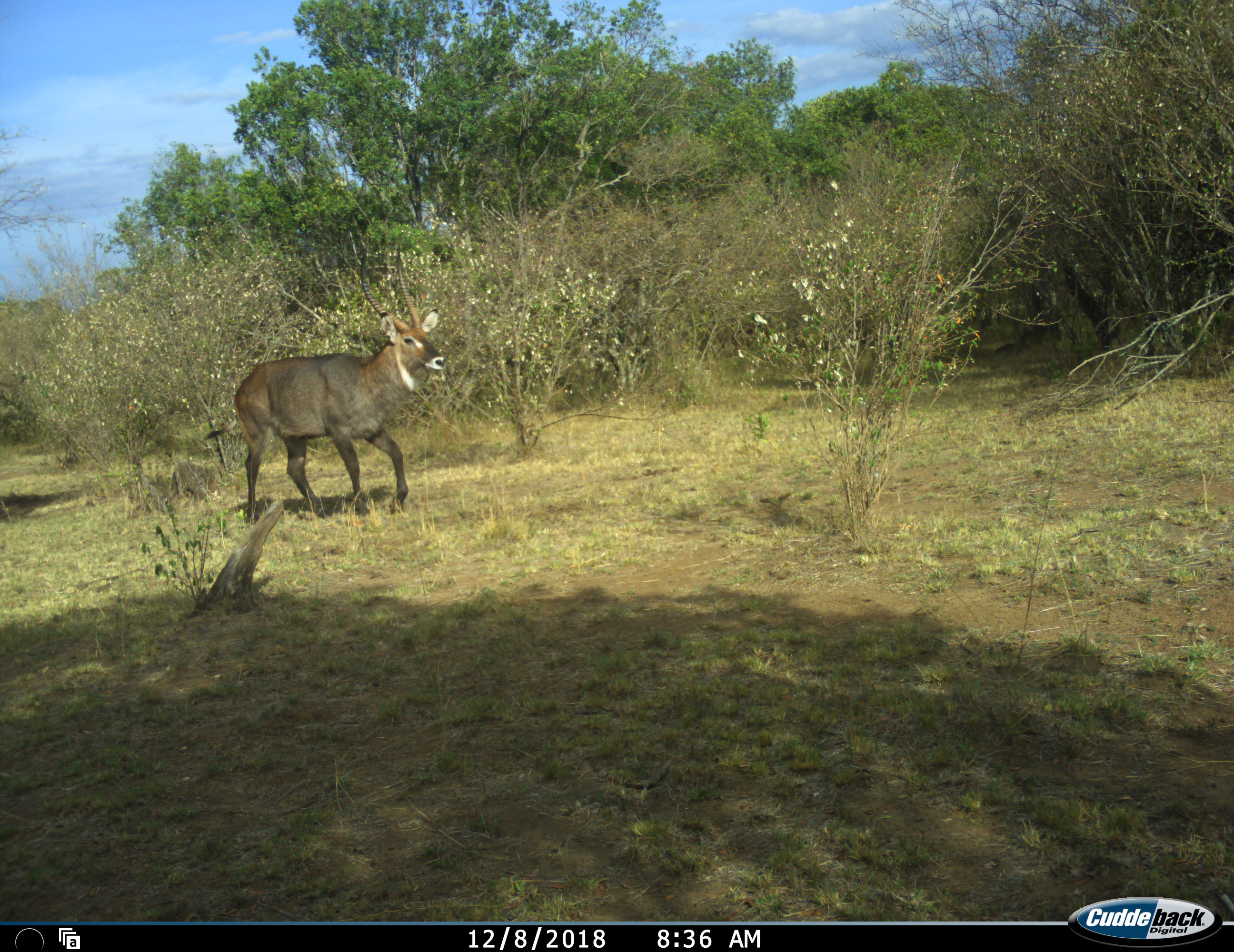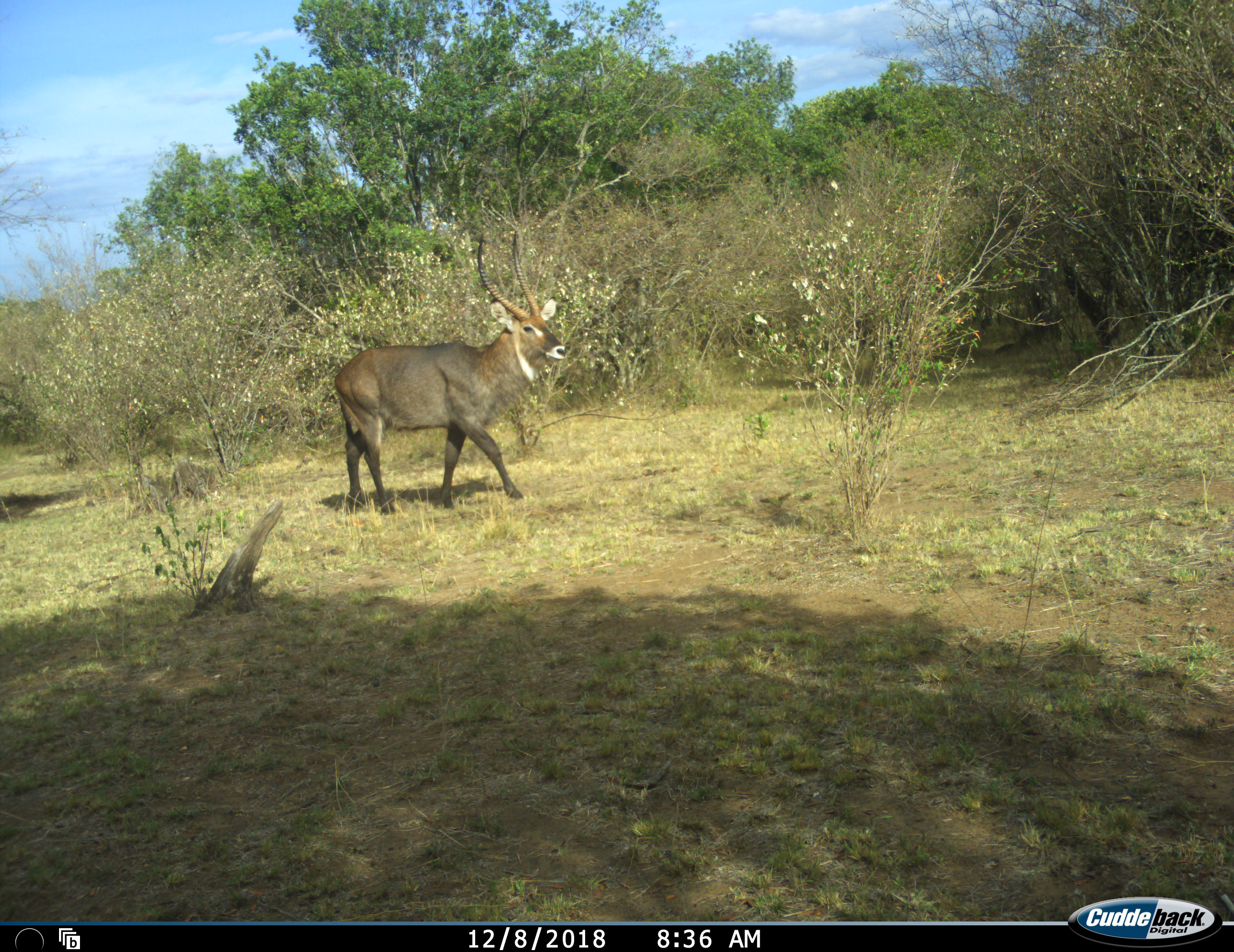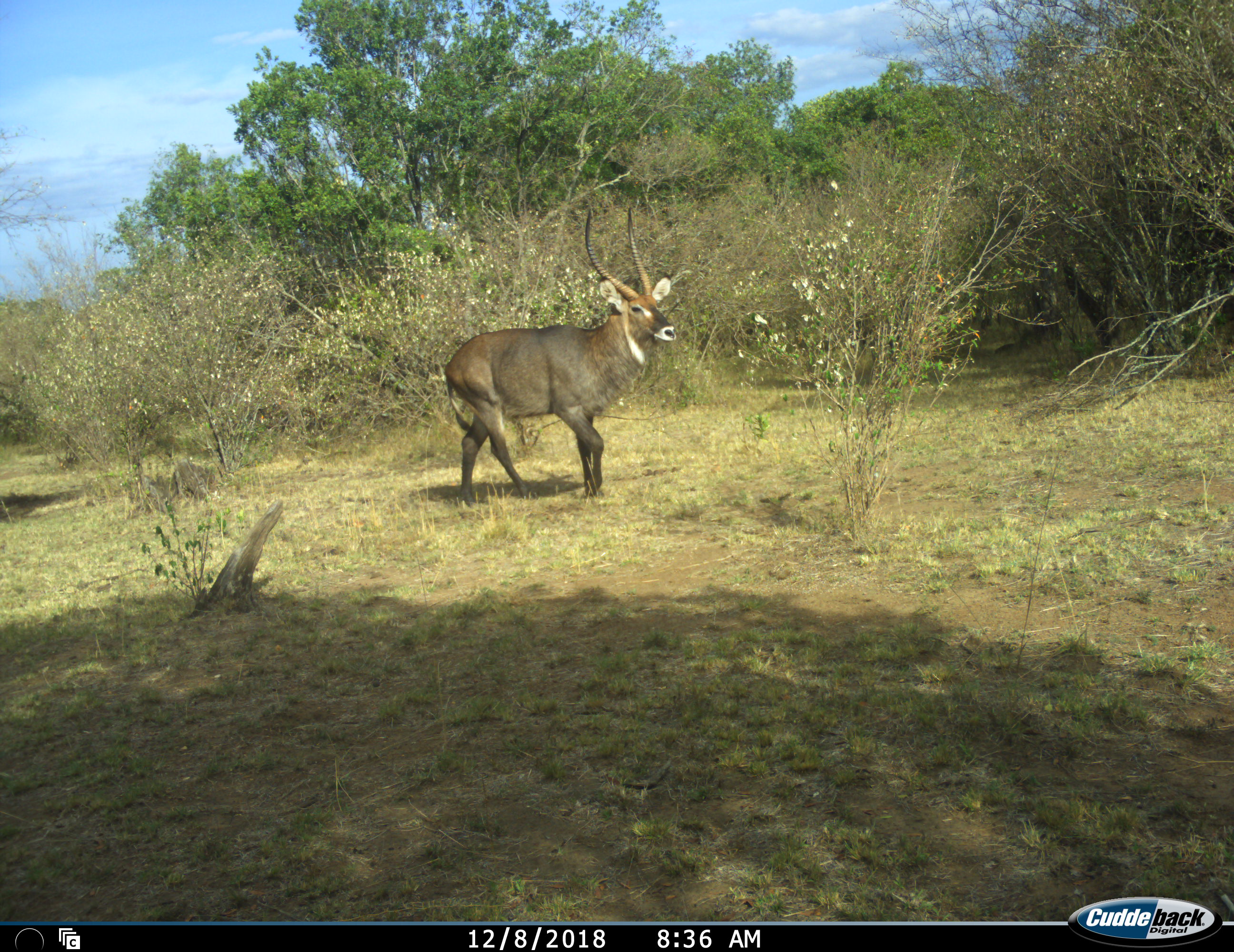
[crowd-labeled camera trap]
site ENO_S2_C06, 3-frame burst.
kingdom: Animalia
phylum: Chordata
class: Mammalia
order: Artiodactyla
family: Bovidae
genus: Kobus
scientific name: Kobus ellipsiprymnus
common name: waterbuck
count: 1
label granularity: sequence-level